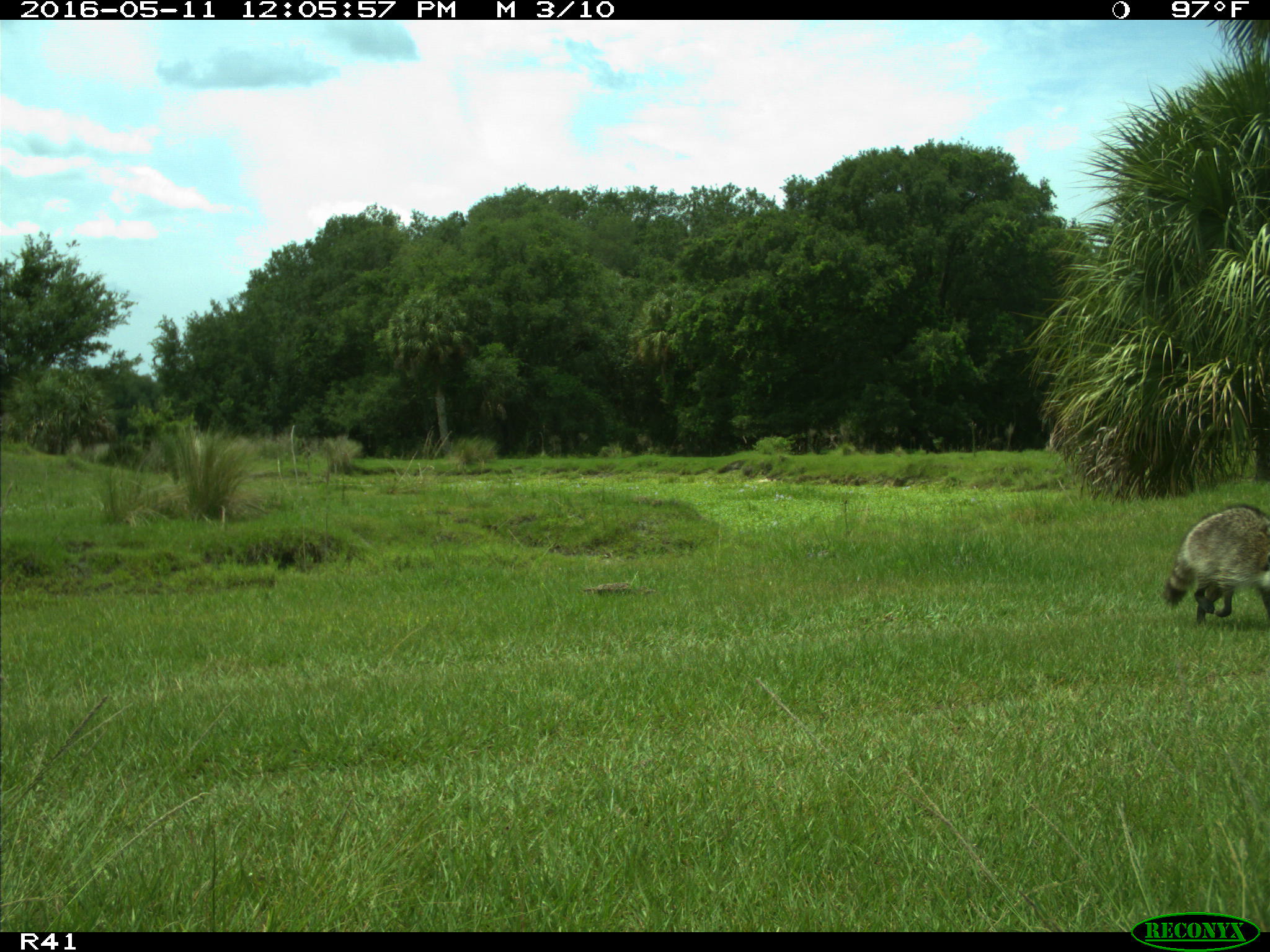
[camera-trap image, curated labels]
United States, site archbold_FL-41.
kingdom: Animalia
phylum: Chordata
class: Mammalia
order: Carnivora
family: Procyonidae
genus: Procyon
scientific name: Procyon lotor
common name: common raccoon